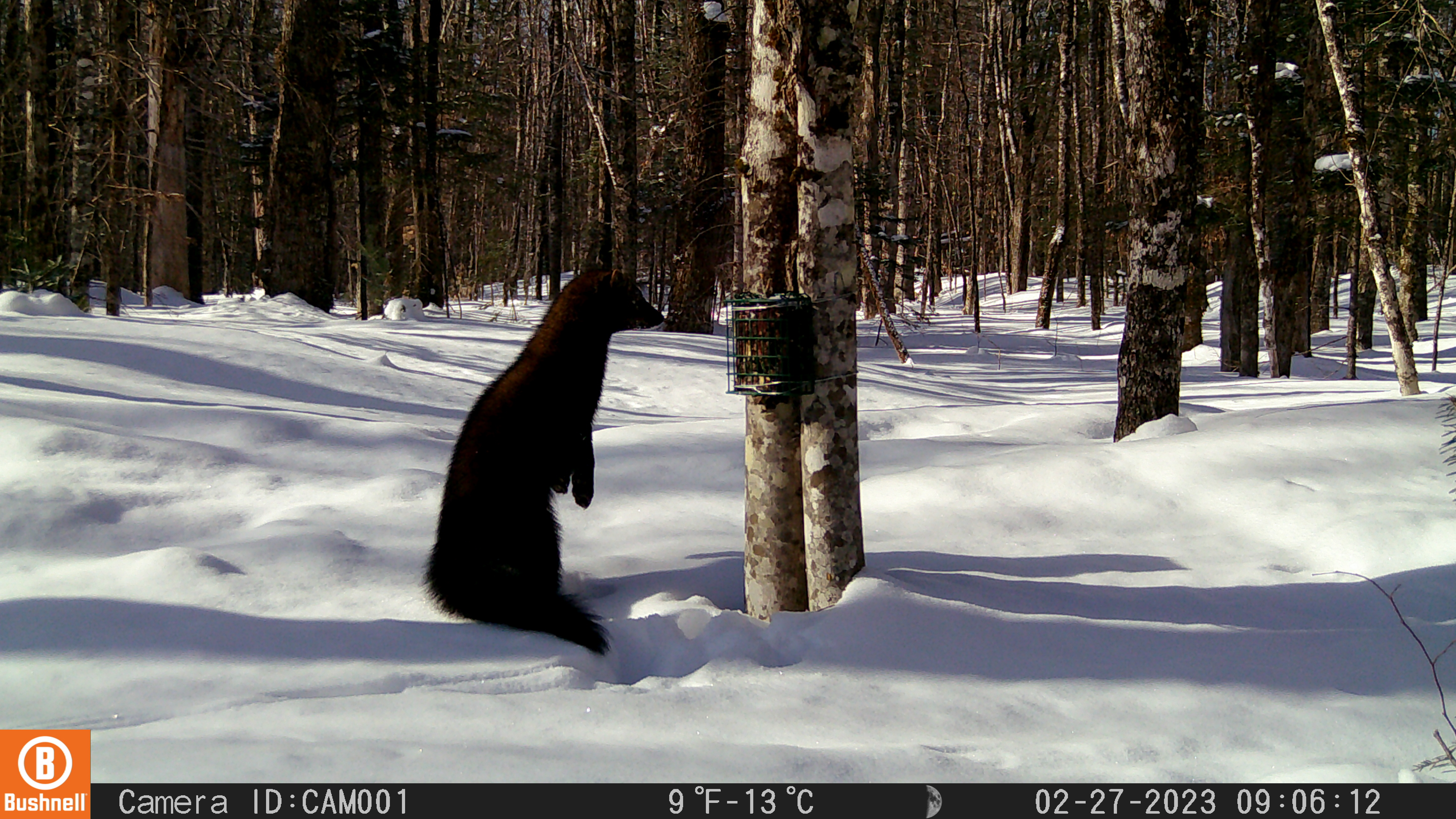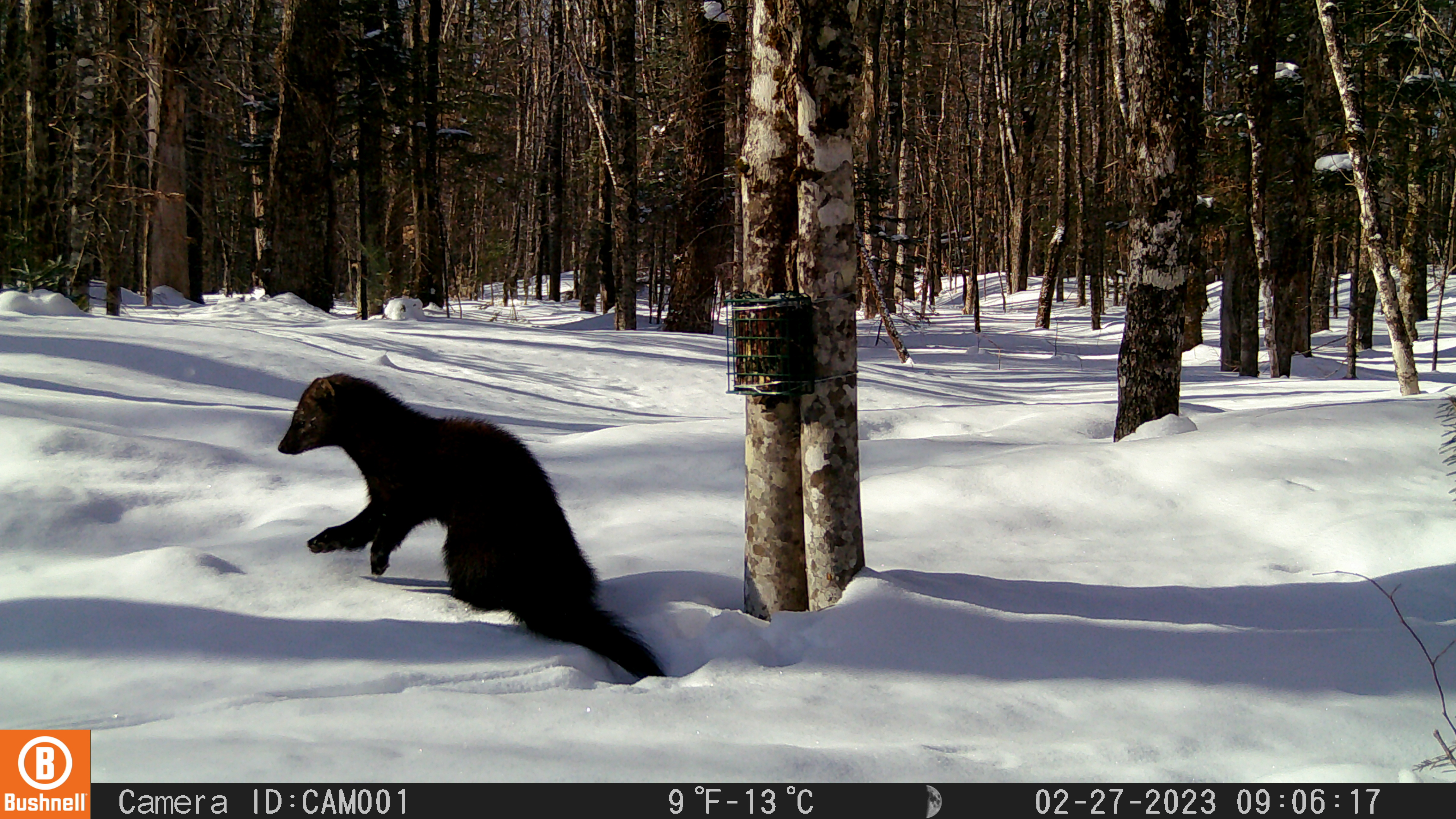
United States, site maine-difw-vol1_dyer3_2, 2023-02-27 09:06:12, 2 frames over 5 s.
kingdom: Animalia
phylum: Chordata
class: Mammalia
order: Carnivora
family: Mustelidae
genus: Pekania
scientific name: Pekania pennanti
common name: fisher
Fisher (Pekania pennanti).